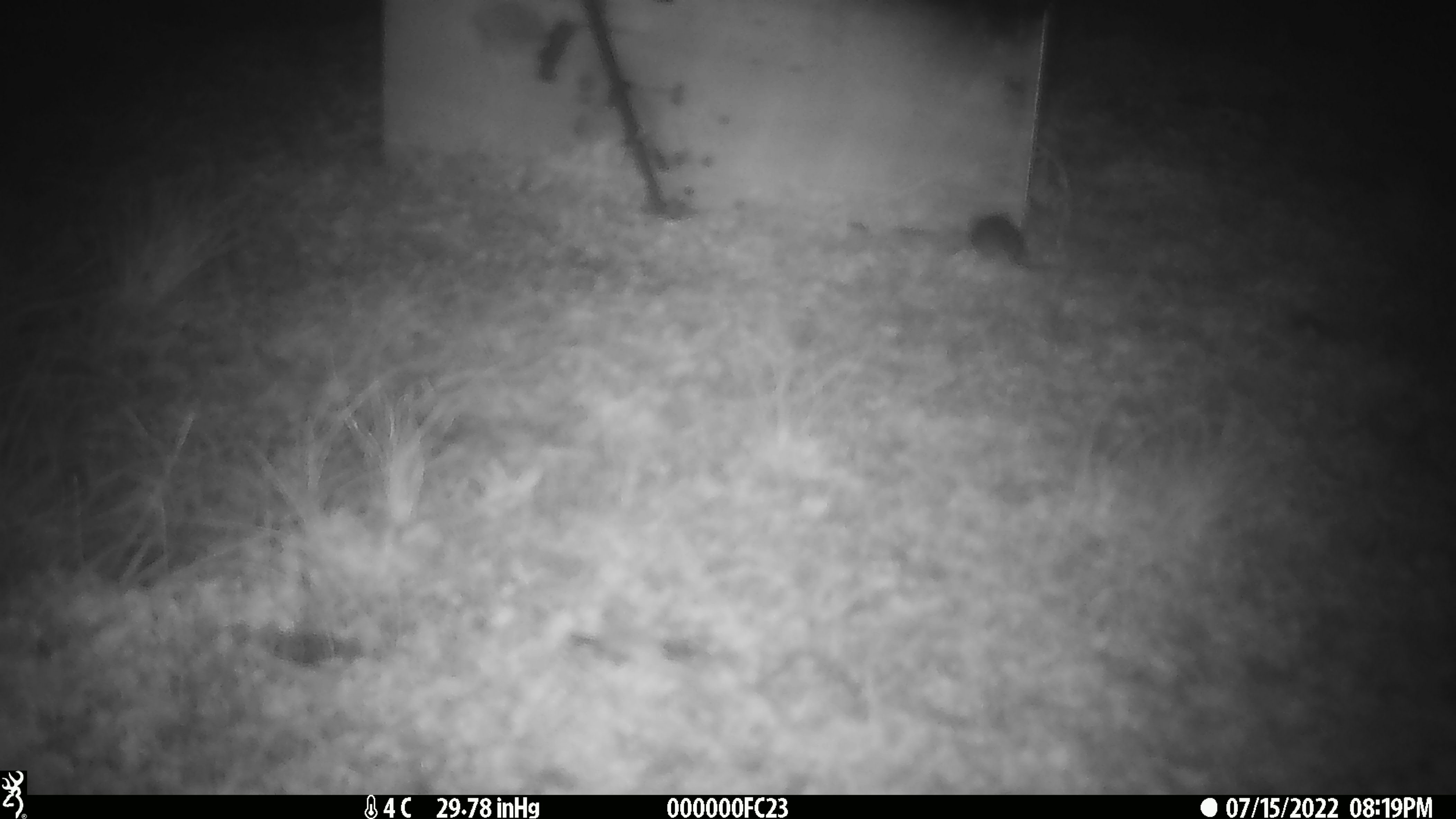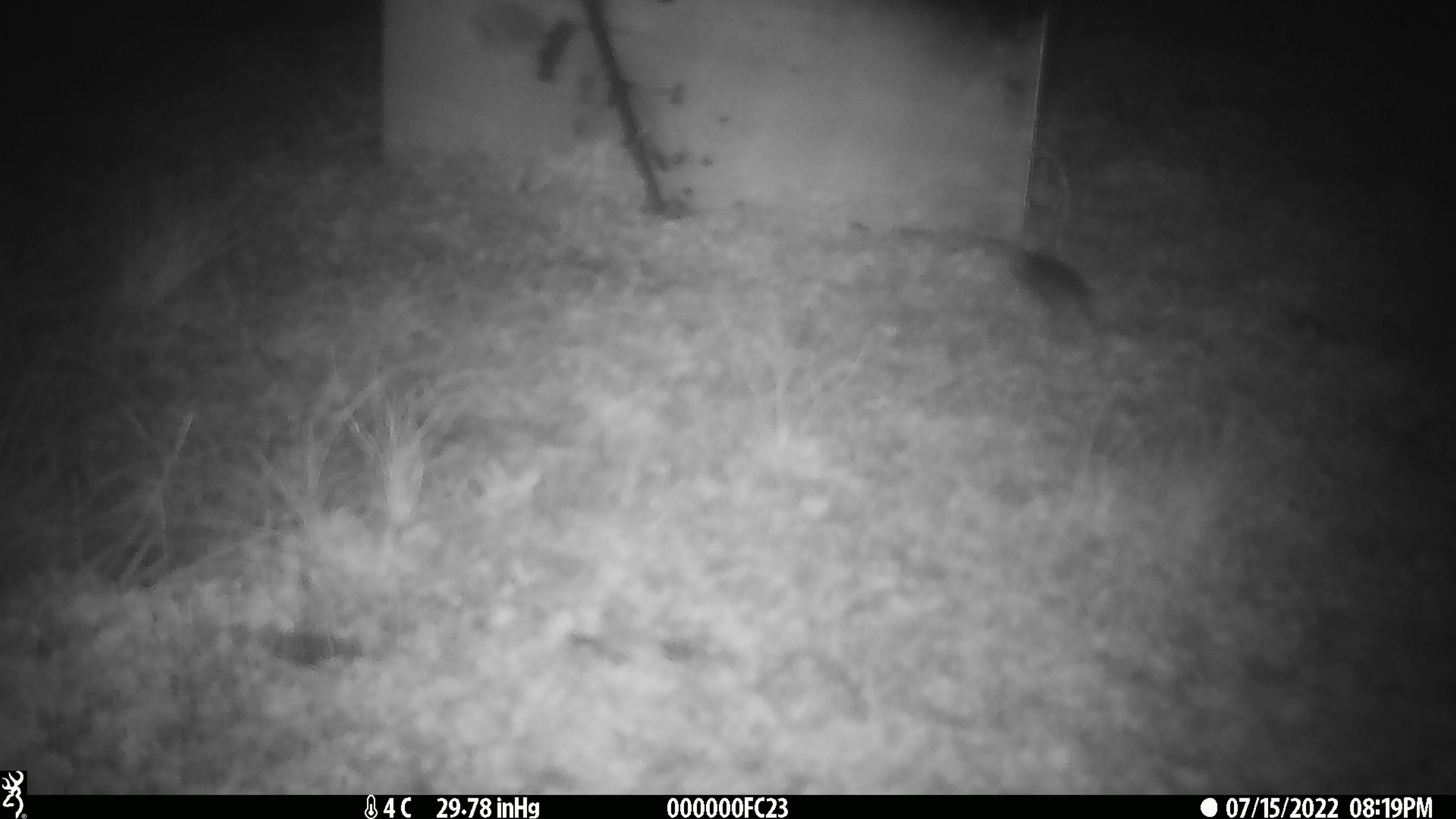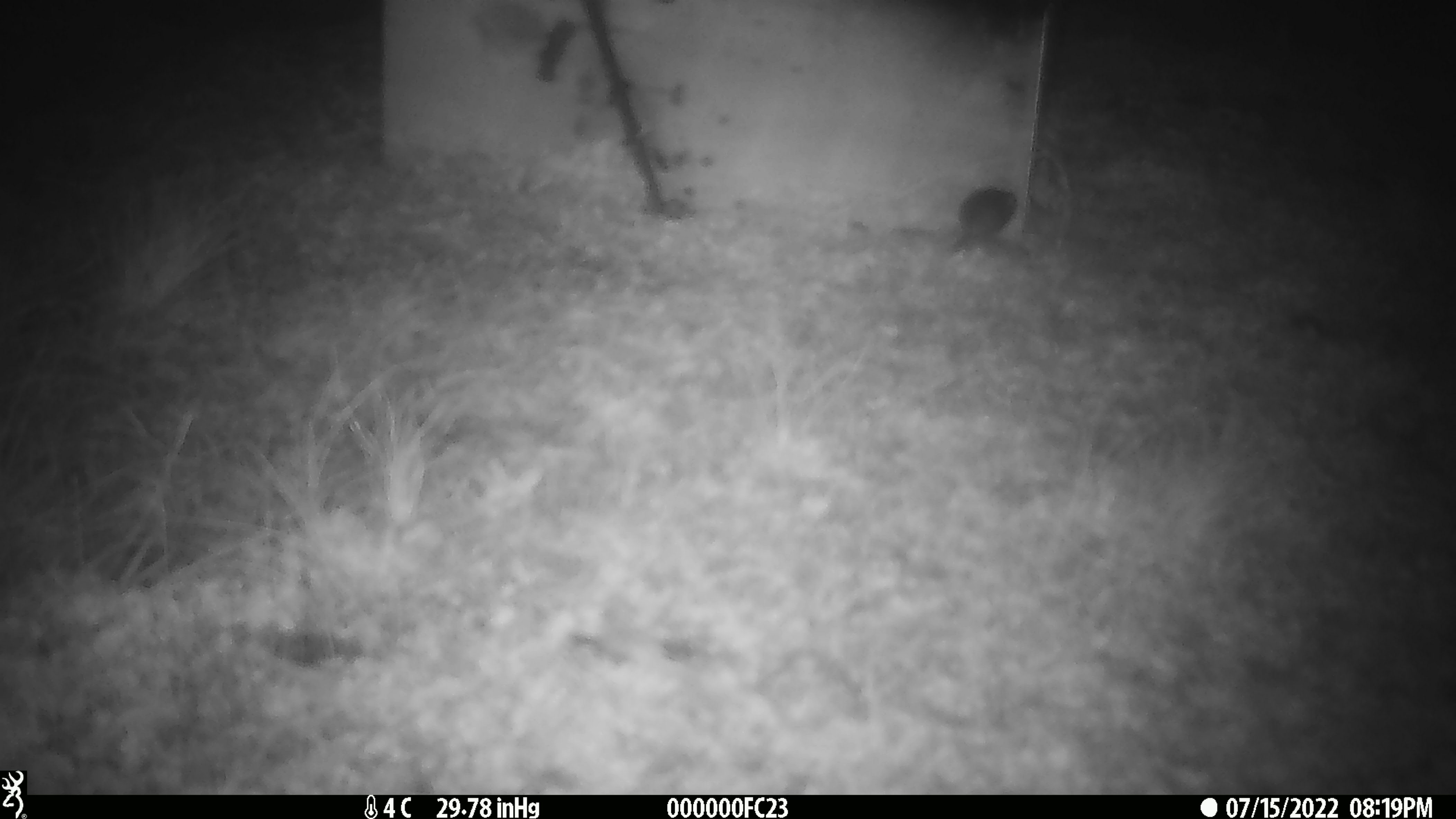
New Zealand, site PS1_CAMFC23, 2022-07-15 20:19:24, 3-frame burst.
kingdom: Animalia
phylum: Chordata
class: Mammalia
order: Rodentia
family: Muridae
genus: Mus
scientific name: Mus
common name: mouse